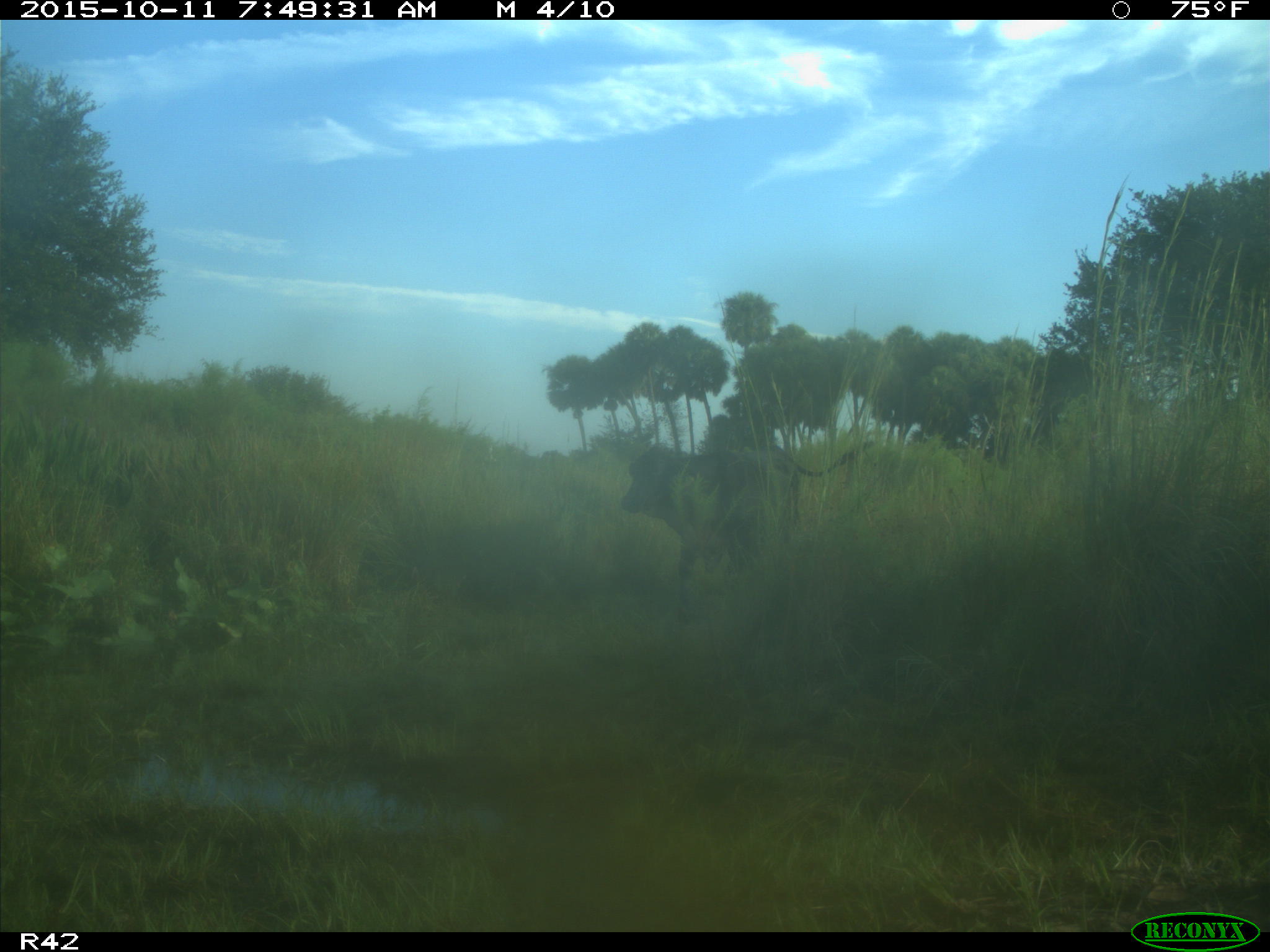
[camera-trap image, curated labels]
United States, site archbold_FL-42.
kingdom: Animalia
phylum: Chordata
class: Mammalia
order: Artiodactyla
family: Bovidae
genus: Bos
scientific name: Bos taurus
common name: domestic cow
Bos taurus (domestic cow).